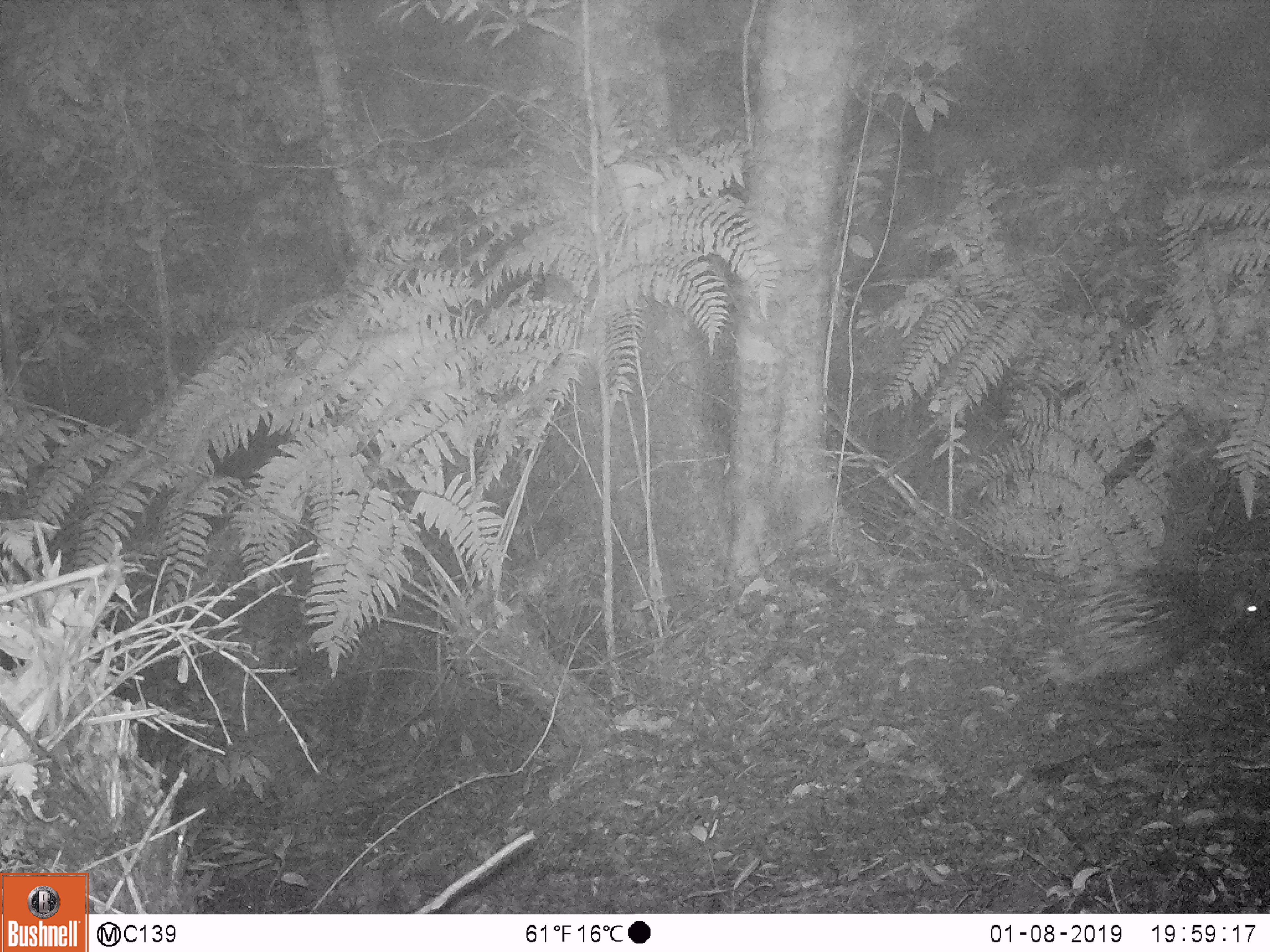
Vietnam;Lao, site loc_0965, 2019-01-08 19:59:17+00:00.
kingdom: Animalia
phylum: Chordata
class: Mammalia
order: Rodentia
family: Hystricidae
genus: Hystrix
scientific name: Hystrix brachyura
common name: malayan porcupine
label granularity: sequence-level